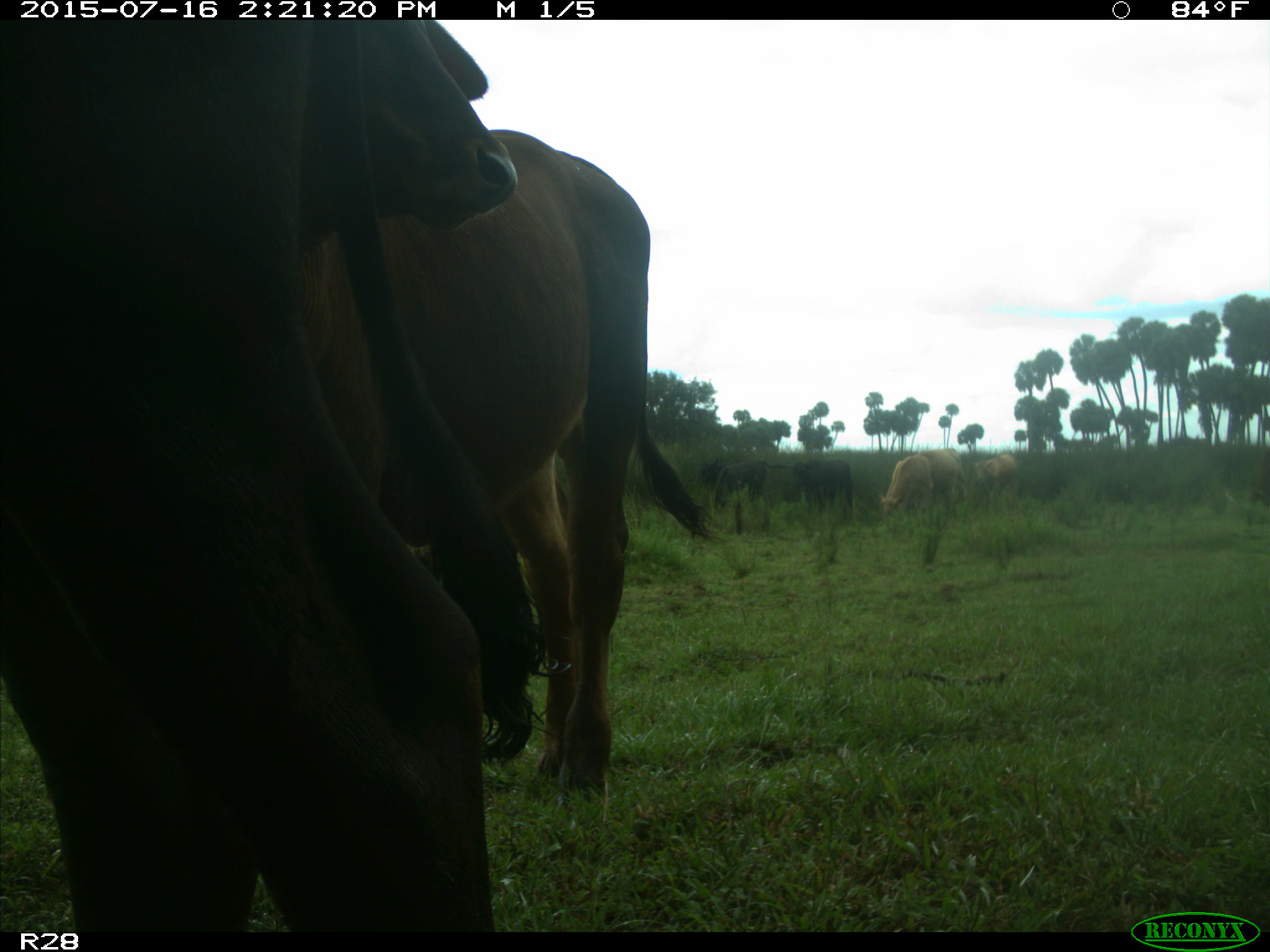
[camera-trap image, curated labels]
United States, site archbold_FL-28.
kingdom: Animalia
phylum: Chordata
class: Mammalia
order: Artiodactyla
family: Bovidae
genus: Bos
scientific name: Bos taurus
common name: domestic cow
Bos taurus (domestic cow).